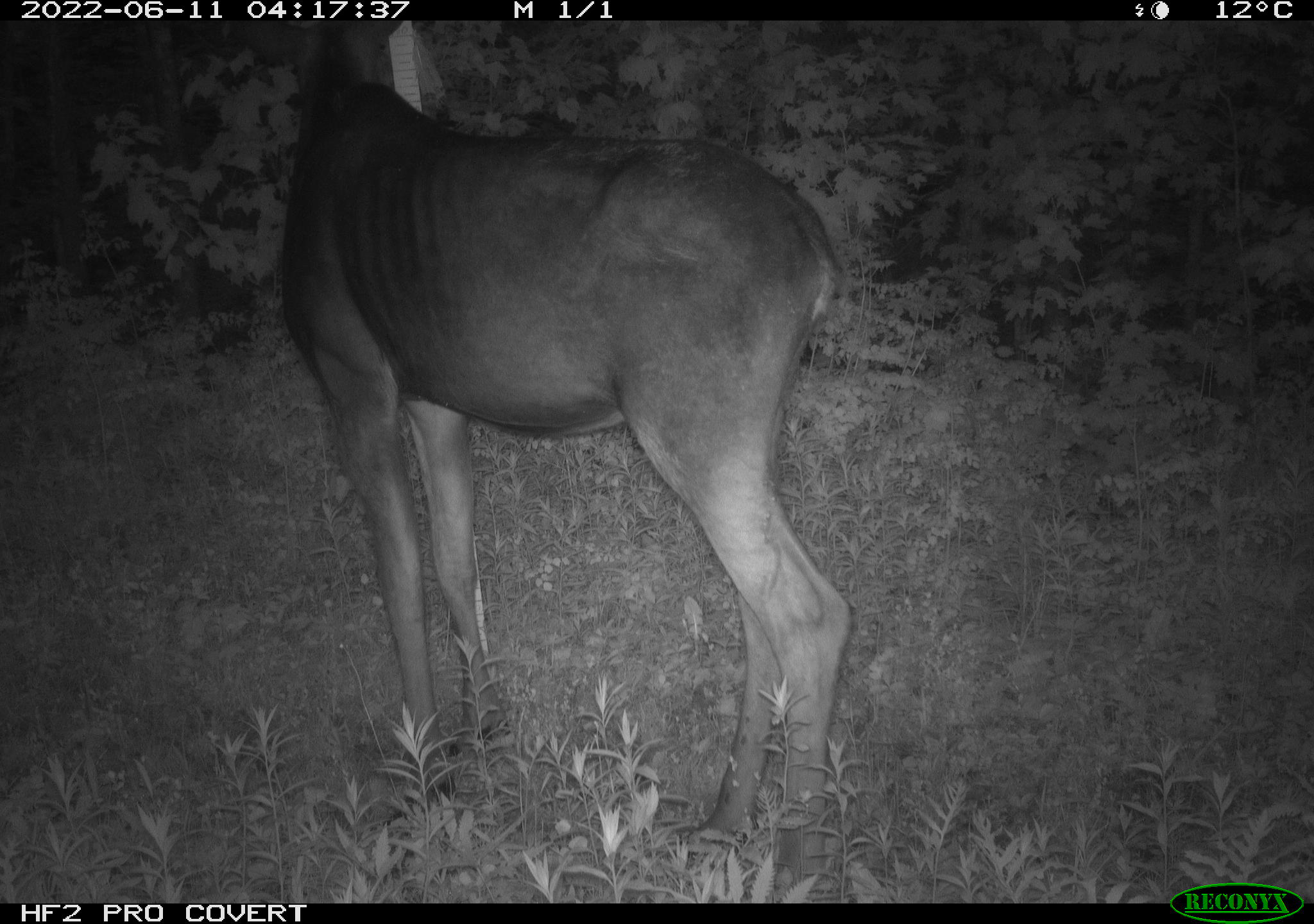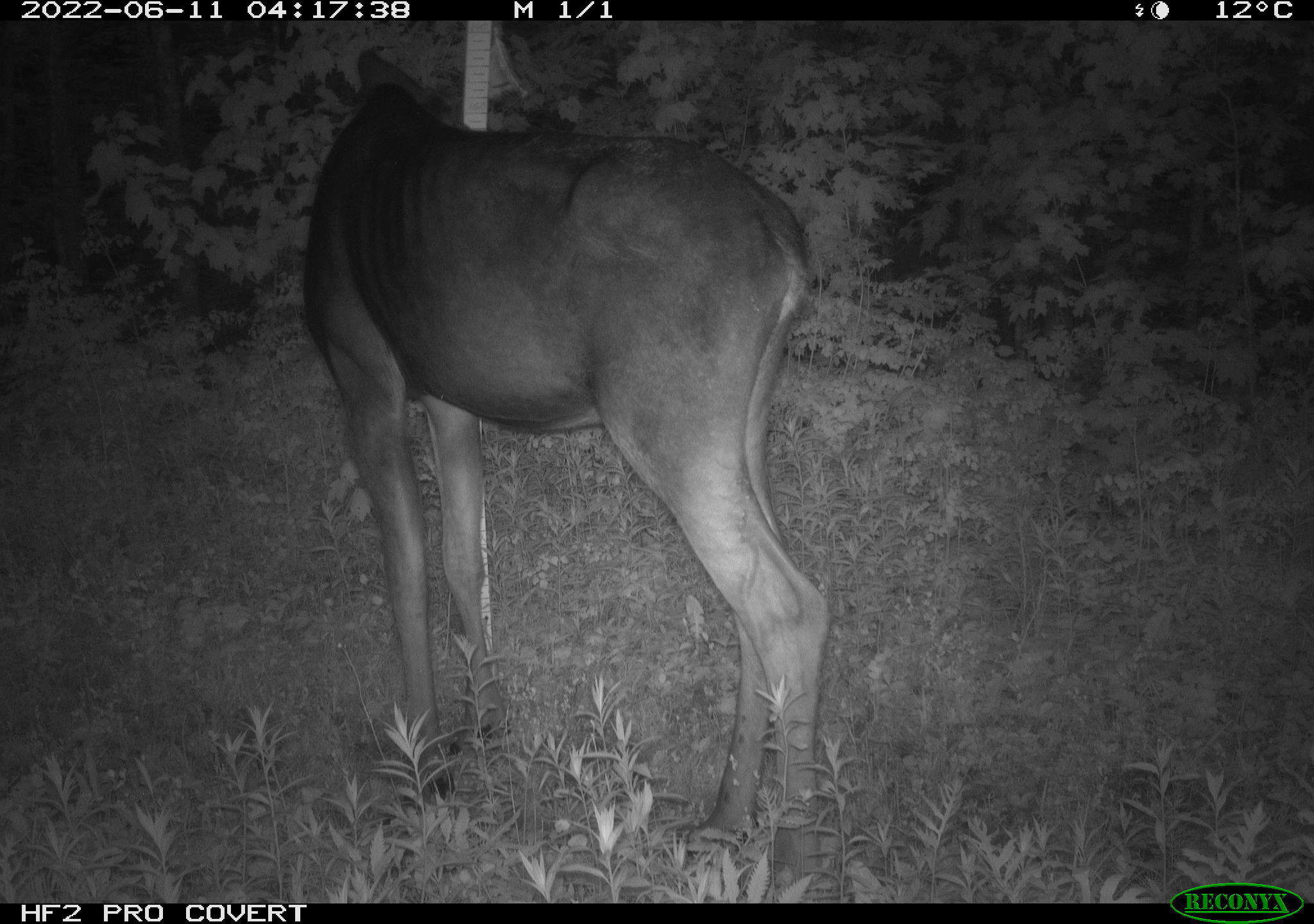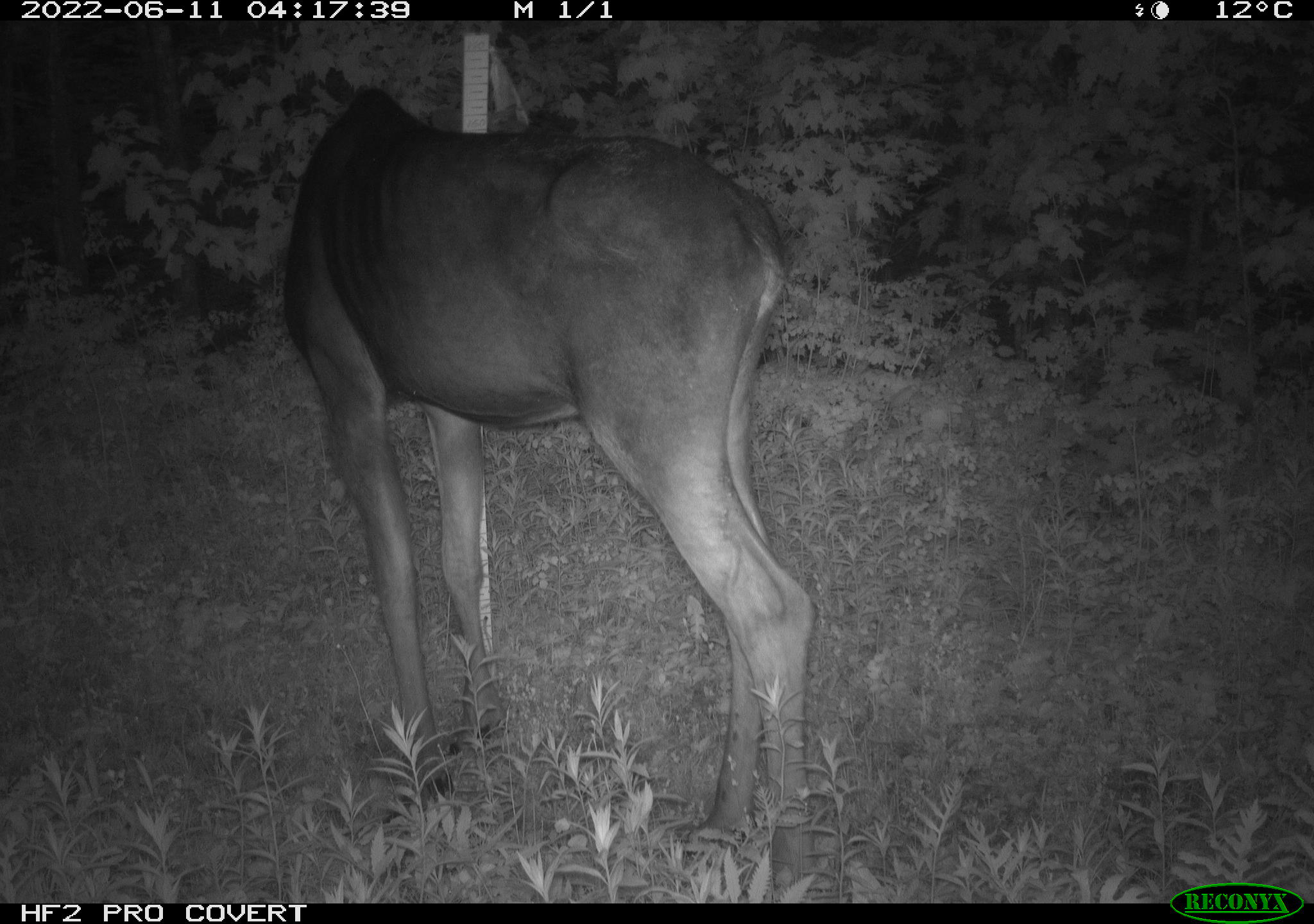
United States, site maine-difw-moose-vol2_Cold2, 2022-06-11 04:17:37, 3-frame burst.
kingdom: Animalia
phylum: Chordata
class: Mammalia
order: Artiodactyla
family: Cervidae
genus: Alces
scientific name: Alces alces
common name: moose